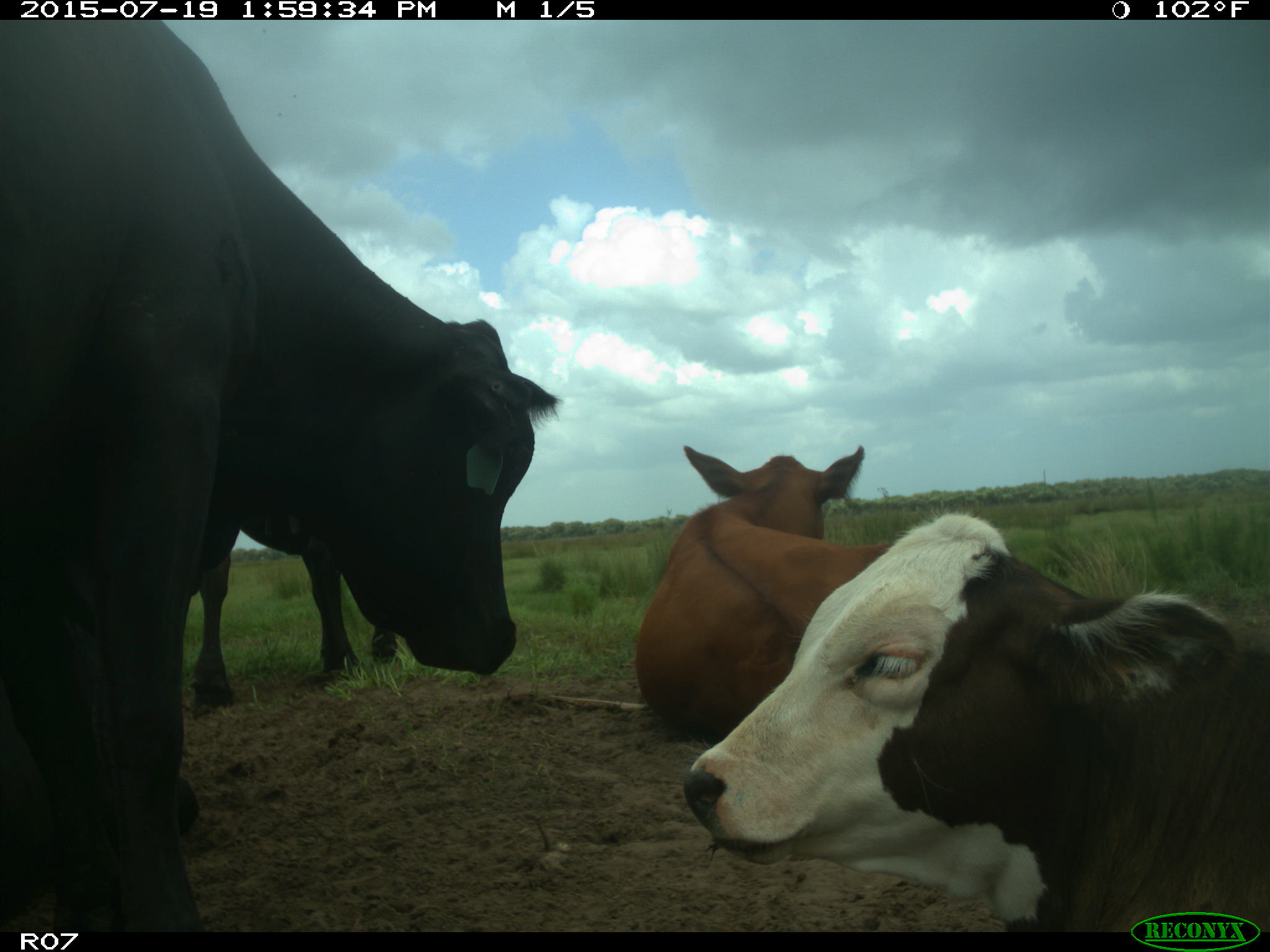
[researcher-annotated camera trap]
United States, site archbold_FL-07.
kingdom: Animalia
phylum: Chordata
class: Mammalia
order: Artiodactyla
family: Bovidae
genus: Bos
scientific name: Bos taurus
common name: domestic cow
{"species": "Bos taurus (domestic cow)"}